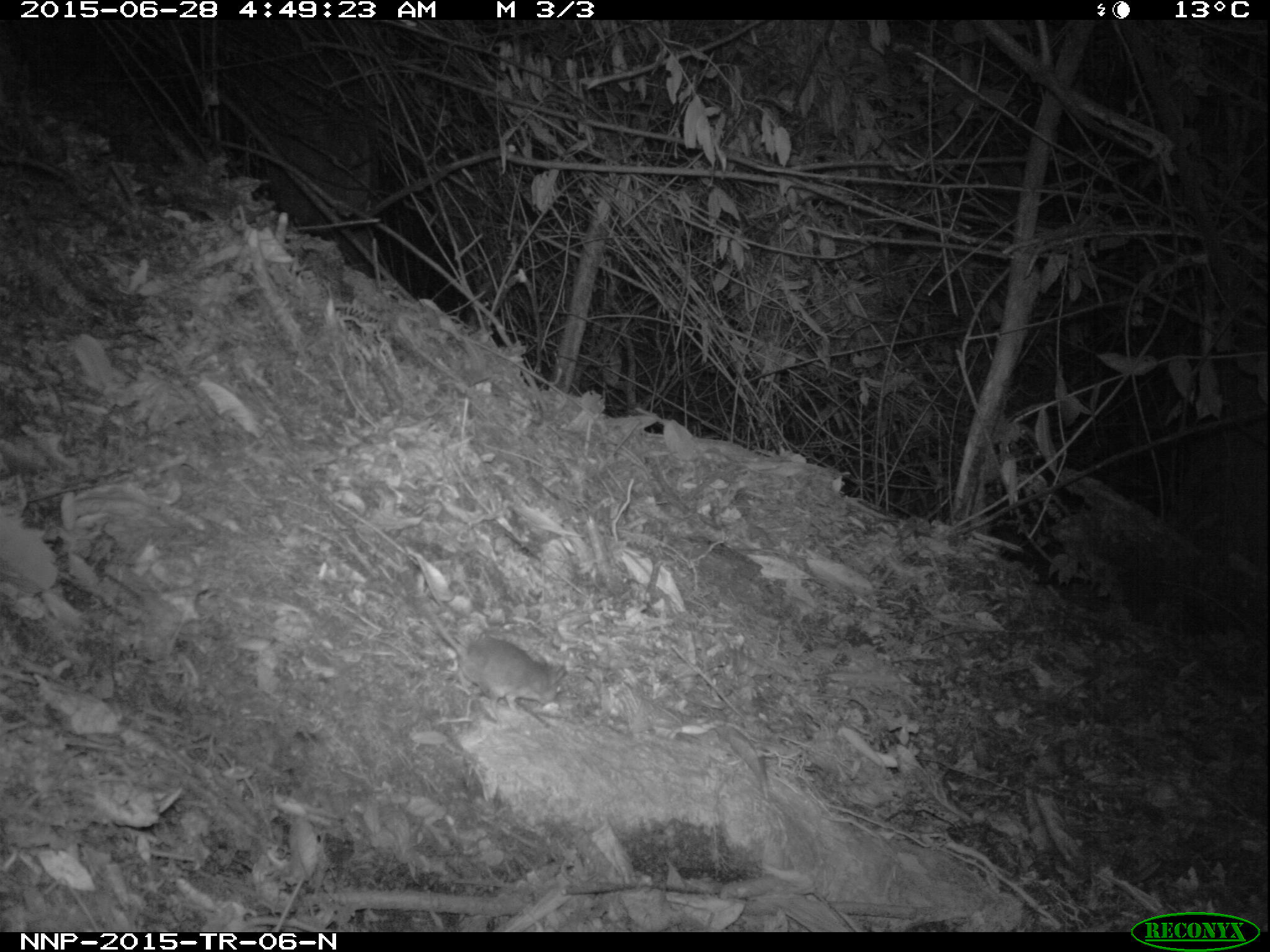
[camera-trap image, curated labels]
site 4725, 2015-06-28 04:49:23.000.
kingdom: Animalia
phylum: Chordata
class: Mammalia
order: Rodentia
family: Nesomyidae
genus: Cricetomys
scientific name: Cricetomys gambianus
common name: african giant pouched rat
Cricetomys gambianus (african giant pouched rat), count 1.